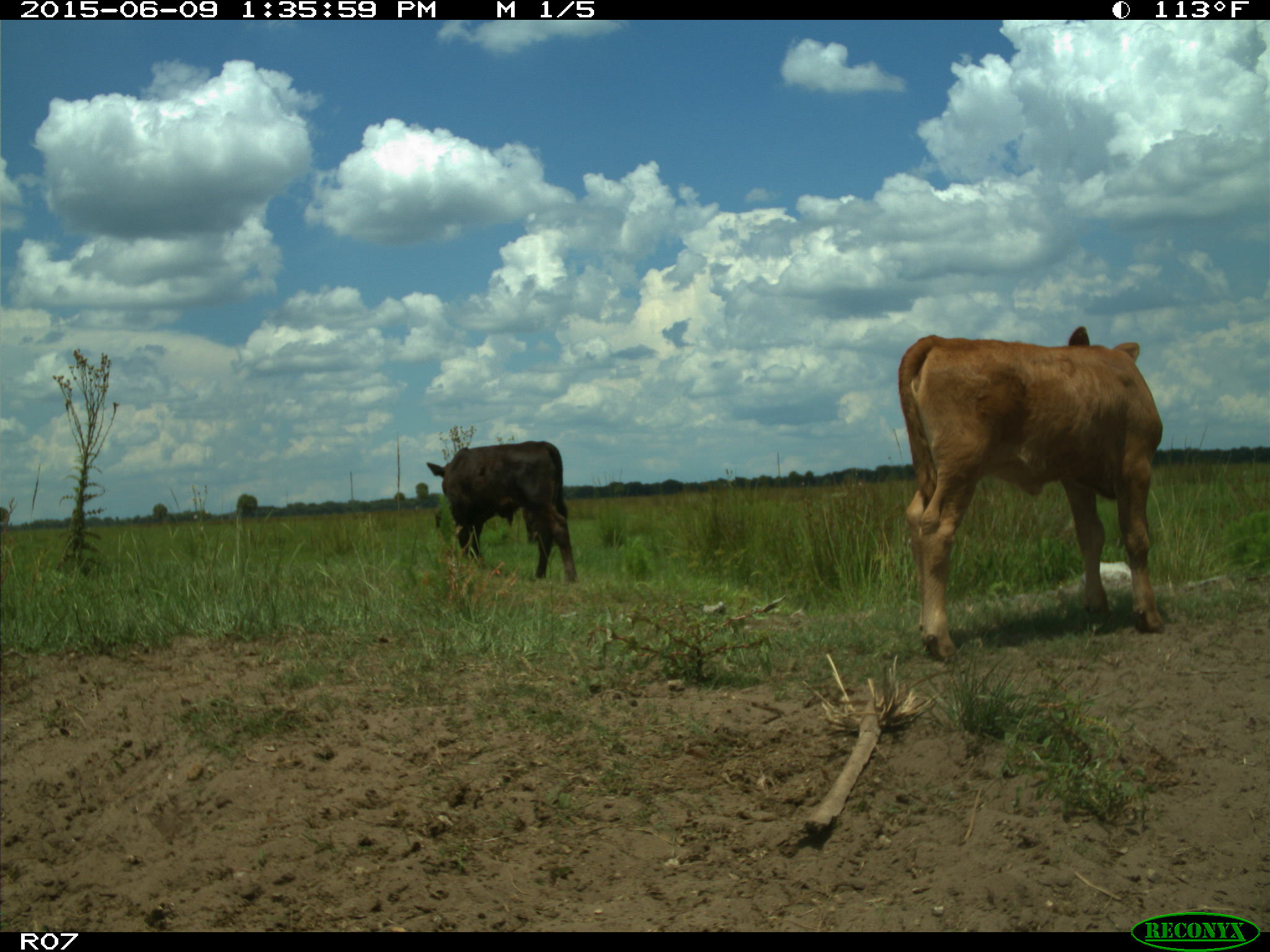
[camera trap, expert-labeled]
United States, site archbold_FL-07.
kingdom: Animalia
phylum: Chordata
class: Mammalia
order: Artiodactyla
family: Bovidae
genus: Bos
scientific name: Bos taurus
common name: domestic cow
Bos taurus (domestic cow).